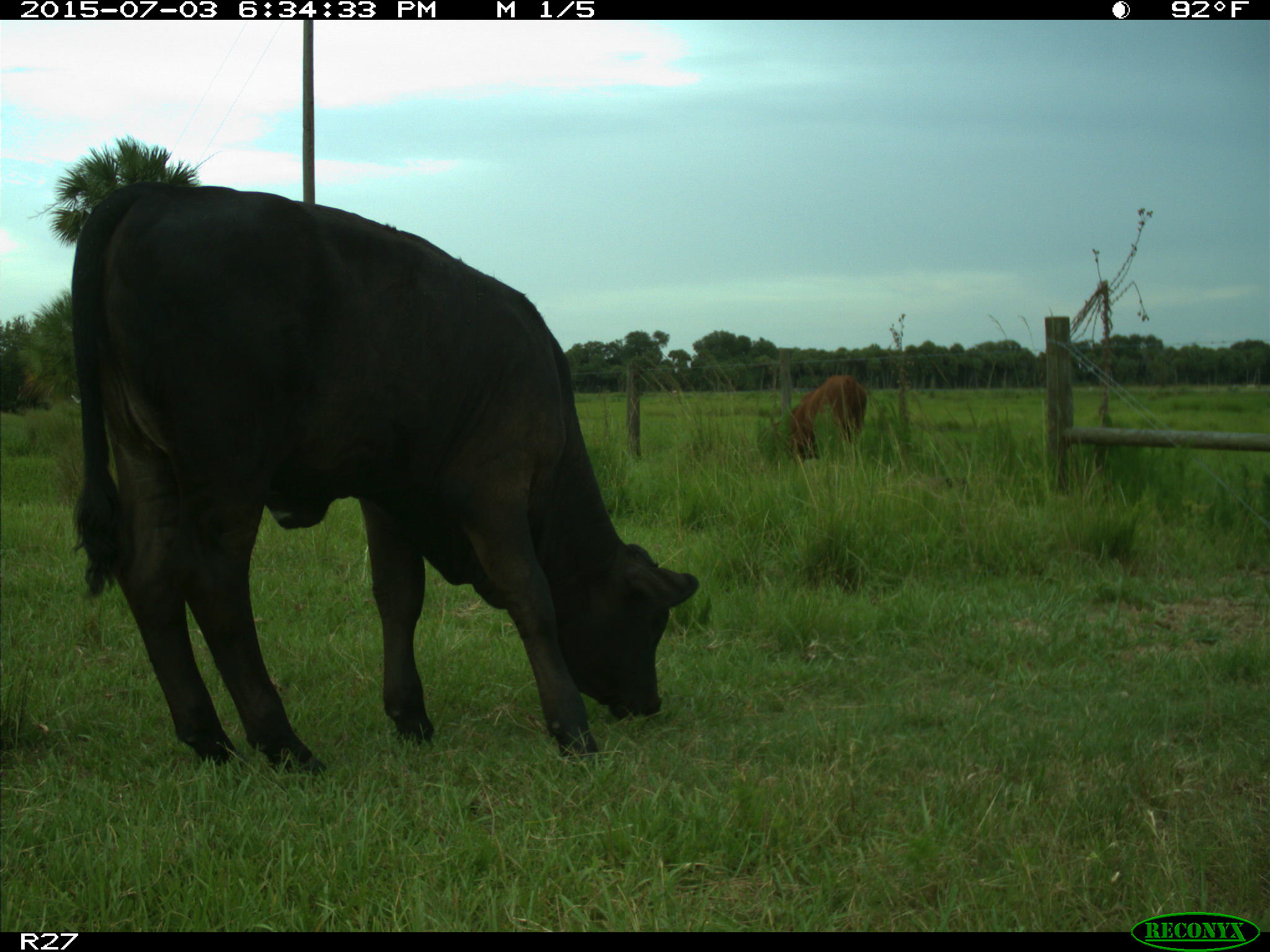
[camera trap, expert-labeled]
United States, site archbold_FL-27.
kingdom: Animalia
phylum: Chordata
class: Mammalia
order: Artiodactyla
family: Bovidae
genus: Bos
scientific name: Bos taurus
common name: domestic cow